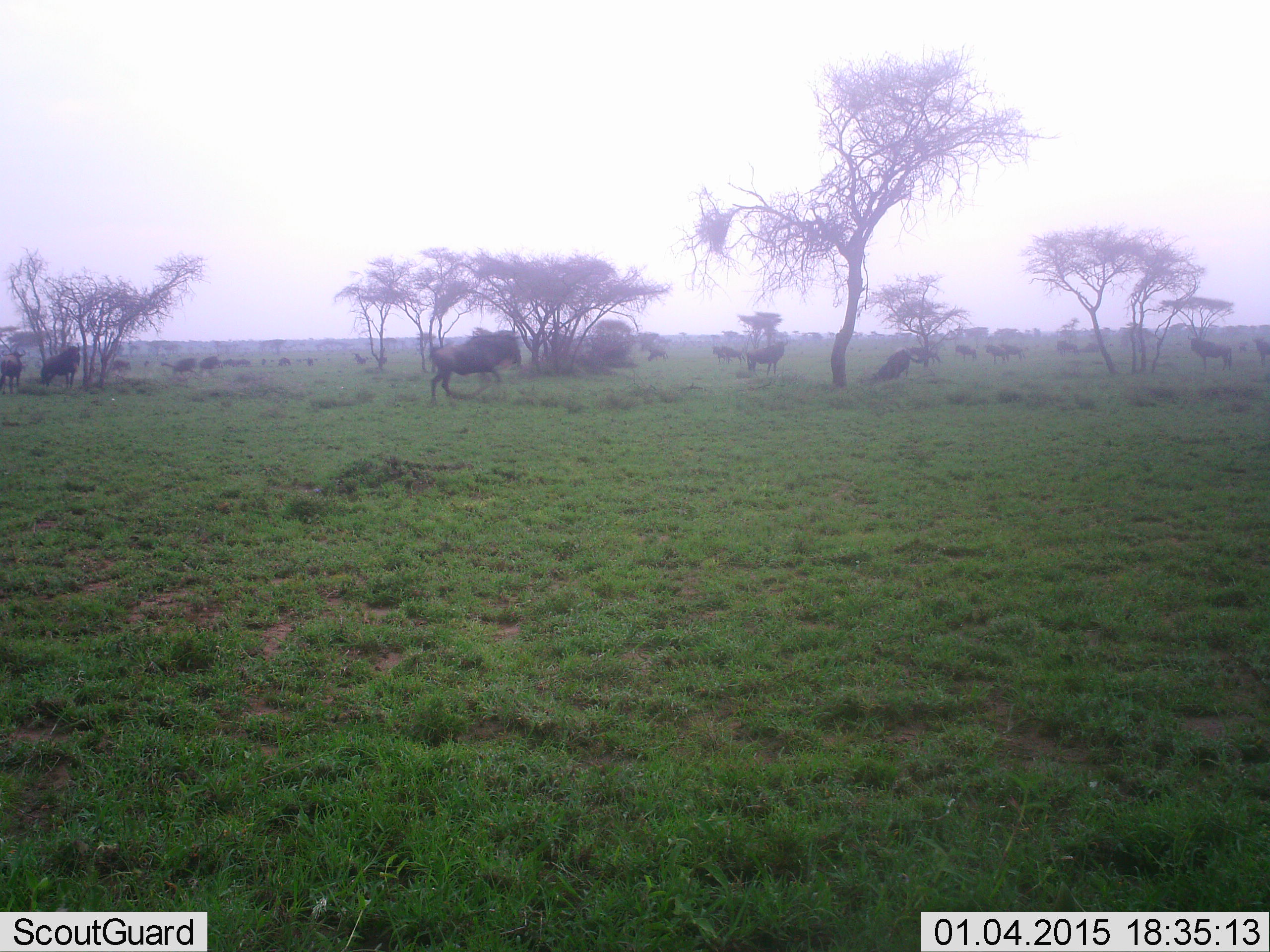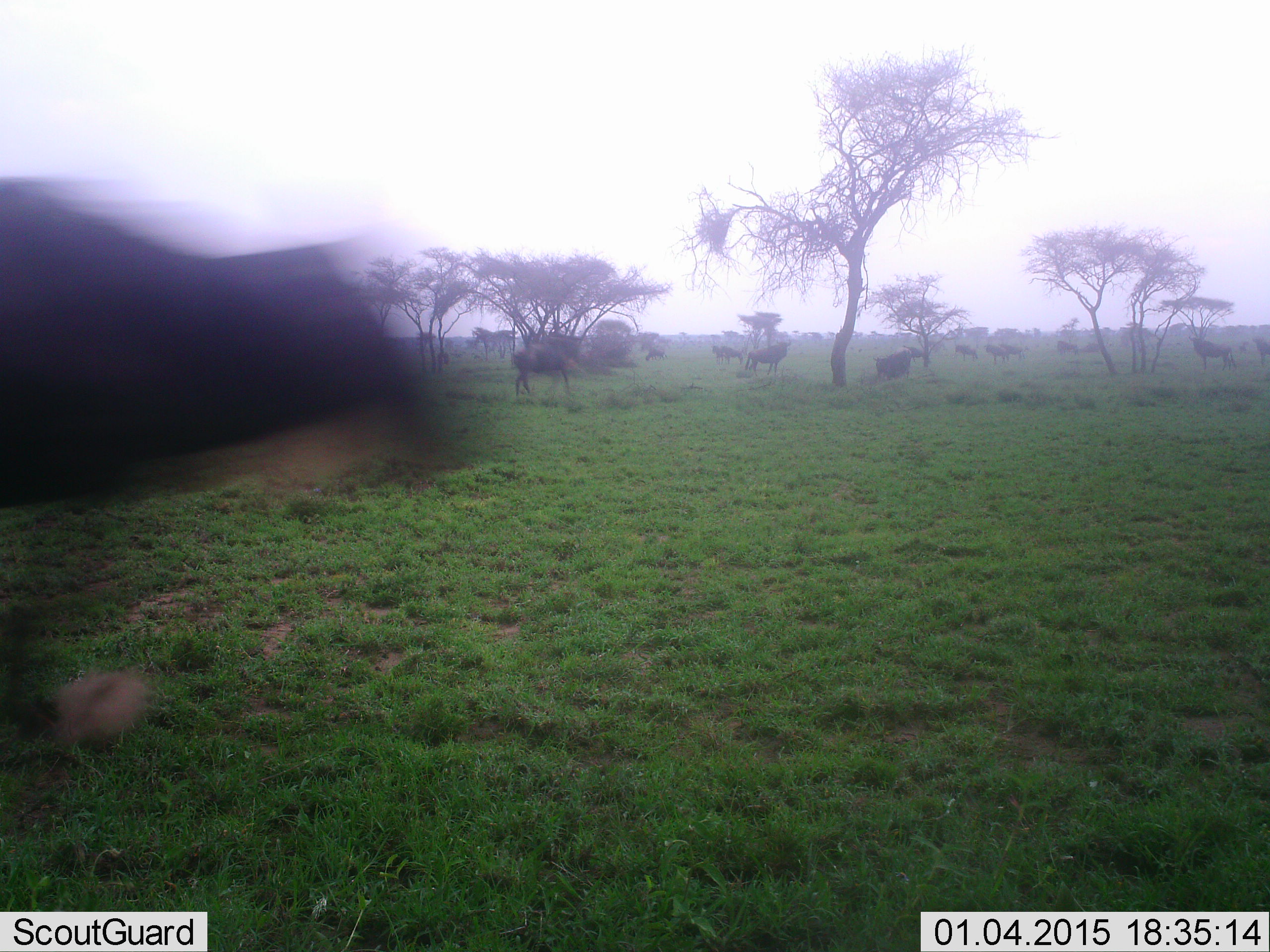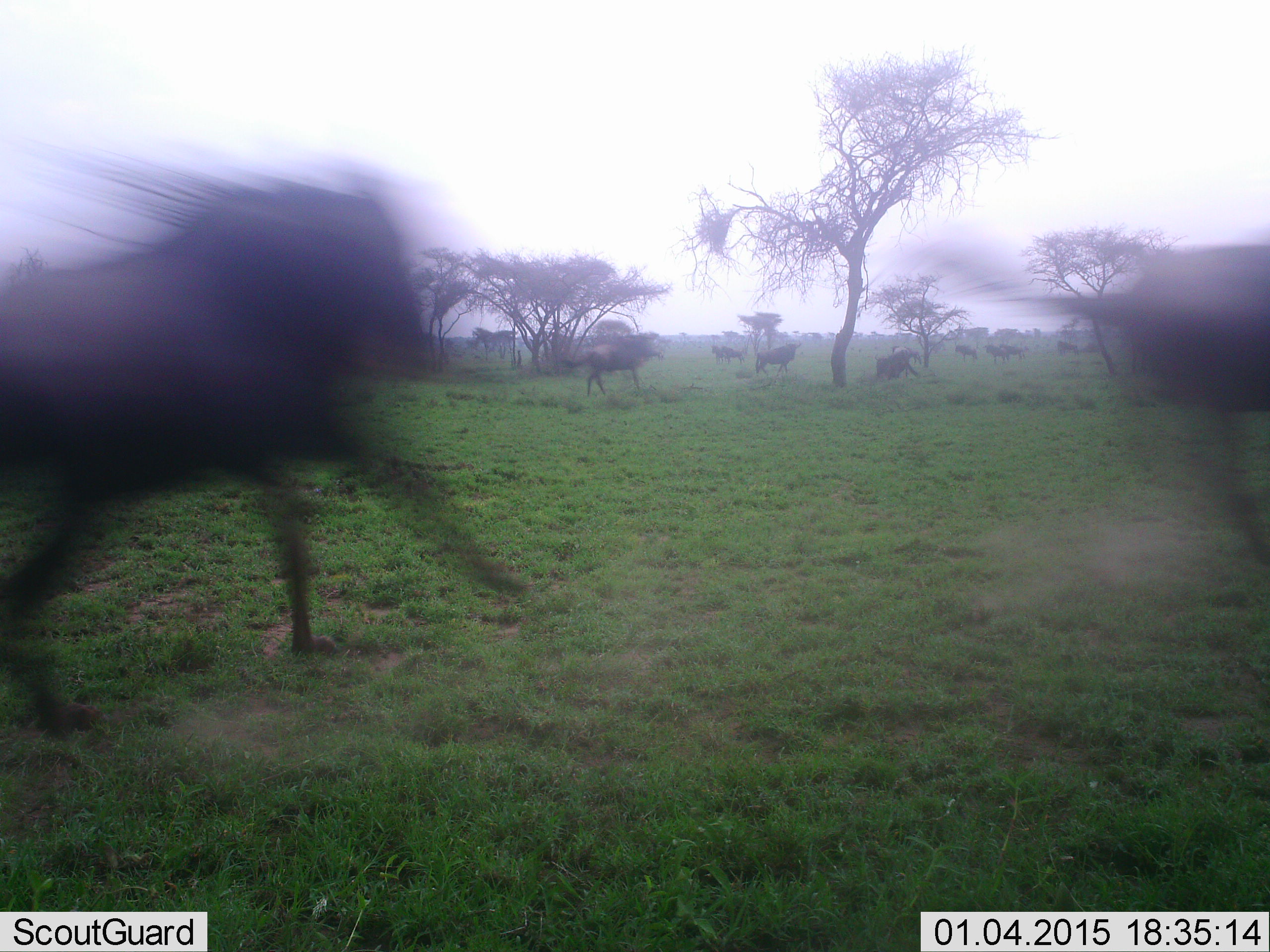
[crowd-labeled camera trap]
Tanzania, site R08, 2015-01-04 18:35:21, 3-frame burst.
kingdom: Animalia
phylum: Chordata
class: Mammalia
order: Artiodactyla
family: Bovidae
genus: Connochaetes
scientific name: Connochaetes taurinus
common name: blue wildebeest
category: wildebeest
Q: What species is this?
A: Wildebeest (blue wildebeest) (Connochaetes taurinus).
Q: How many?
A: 11-50.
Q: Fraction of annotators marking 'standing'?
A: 50%.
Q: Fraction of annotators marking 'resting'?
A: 0%.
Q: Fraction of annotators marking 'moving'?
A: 100%.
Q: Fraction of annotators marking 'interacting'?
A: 0%.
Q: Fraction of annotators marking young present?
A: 0%.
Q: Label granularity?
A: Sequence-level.